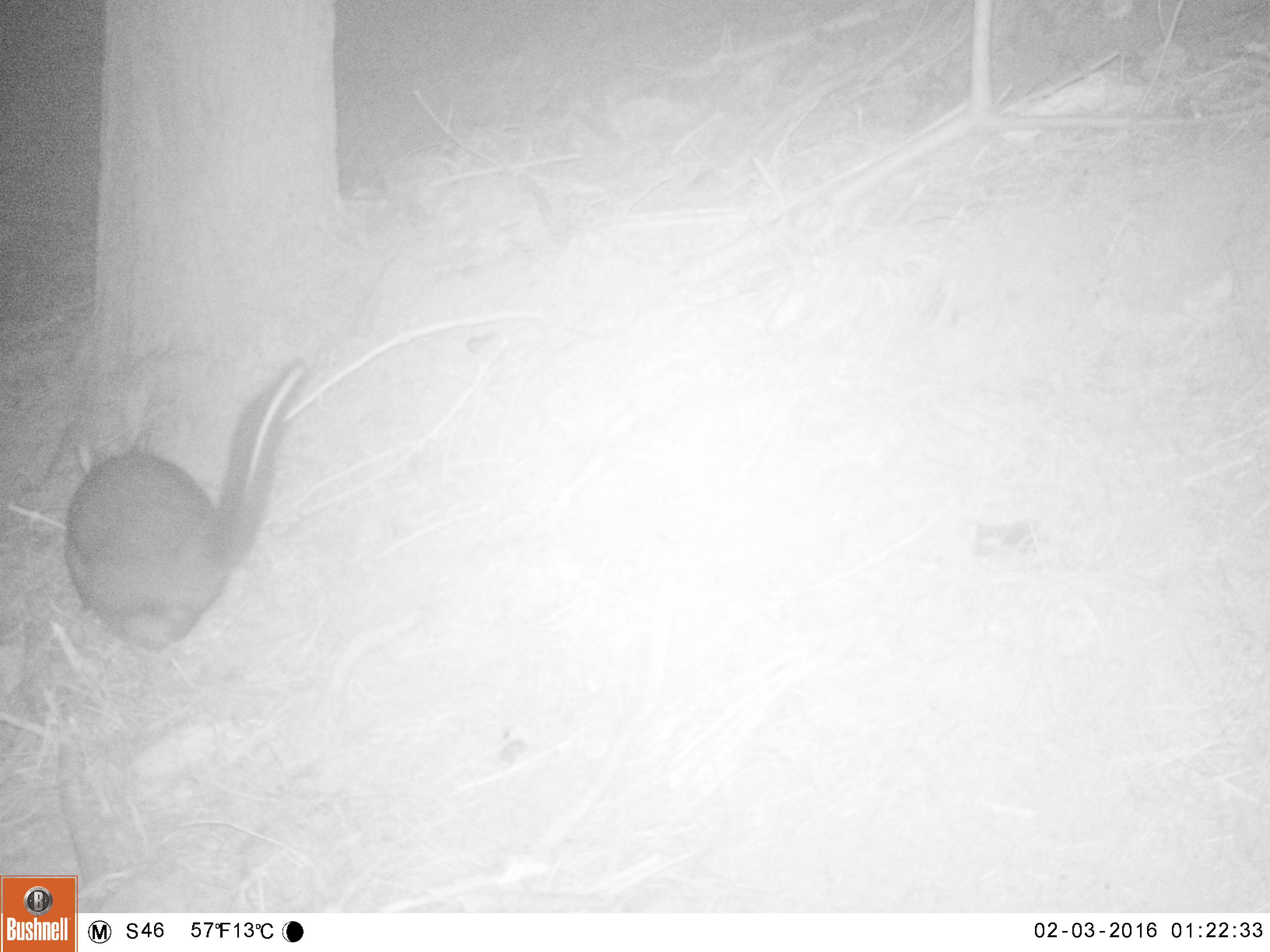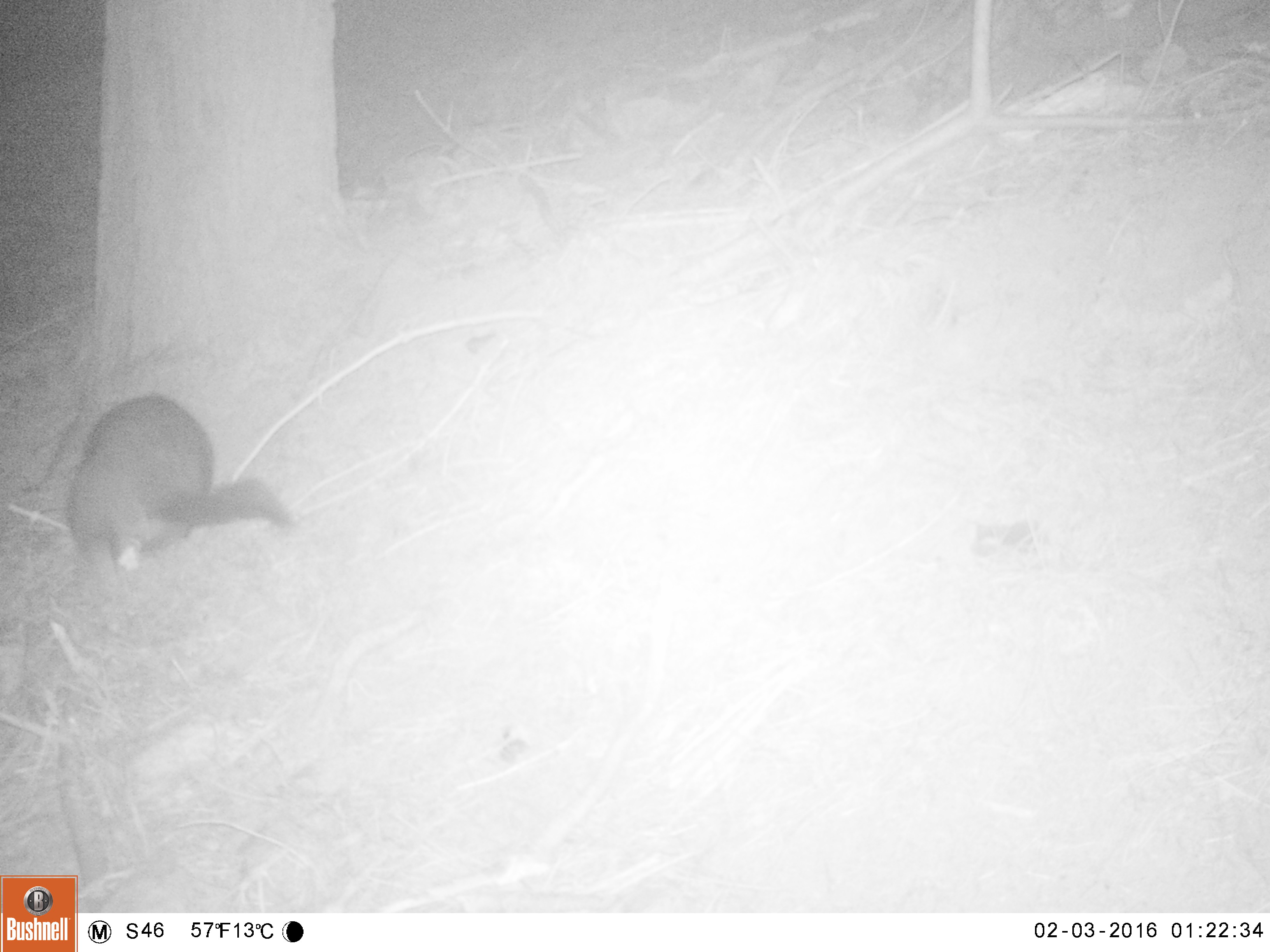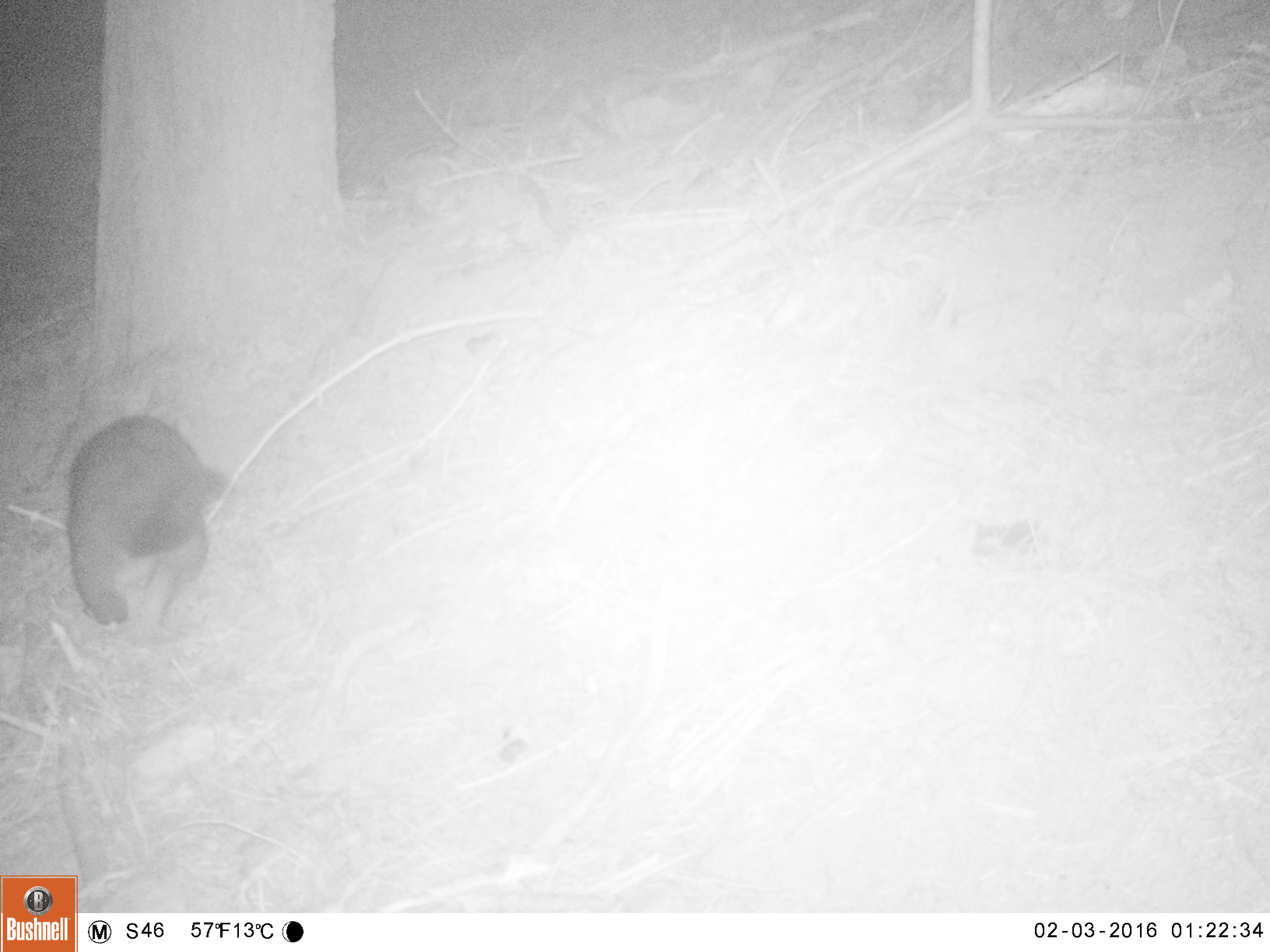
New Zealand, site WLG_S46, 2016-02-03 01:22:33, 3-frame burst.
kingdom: Animalia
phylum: Chordata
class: Mammalia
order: Diprotodontia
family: Phalangeridae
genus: Trichosurus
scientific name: Trichosurus vulpecula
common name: common brushtail possum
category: possum